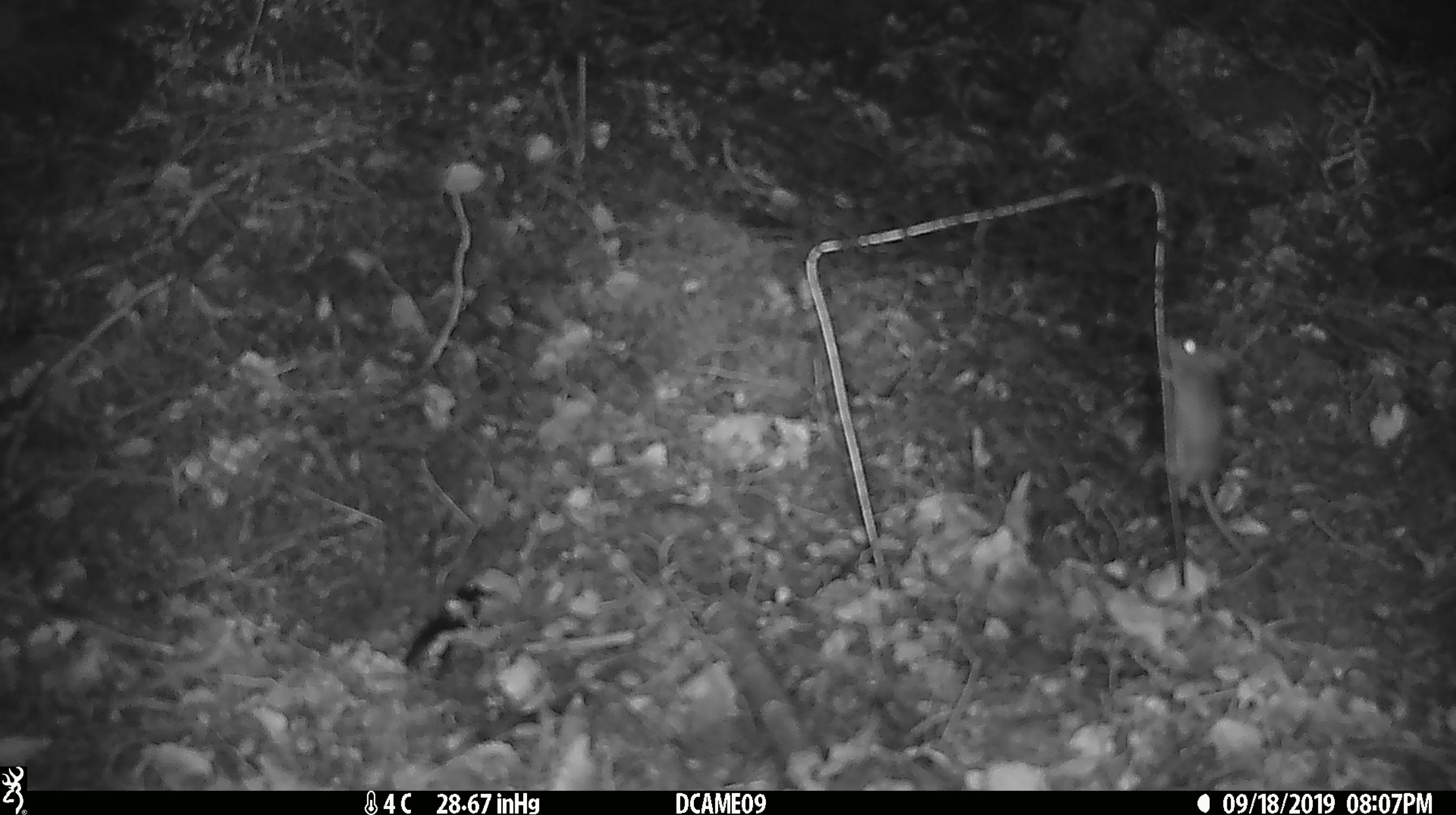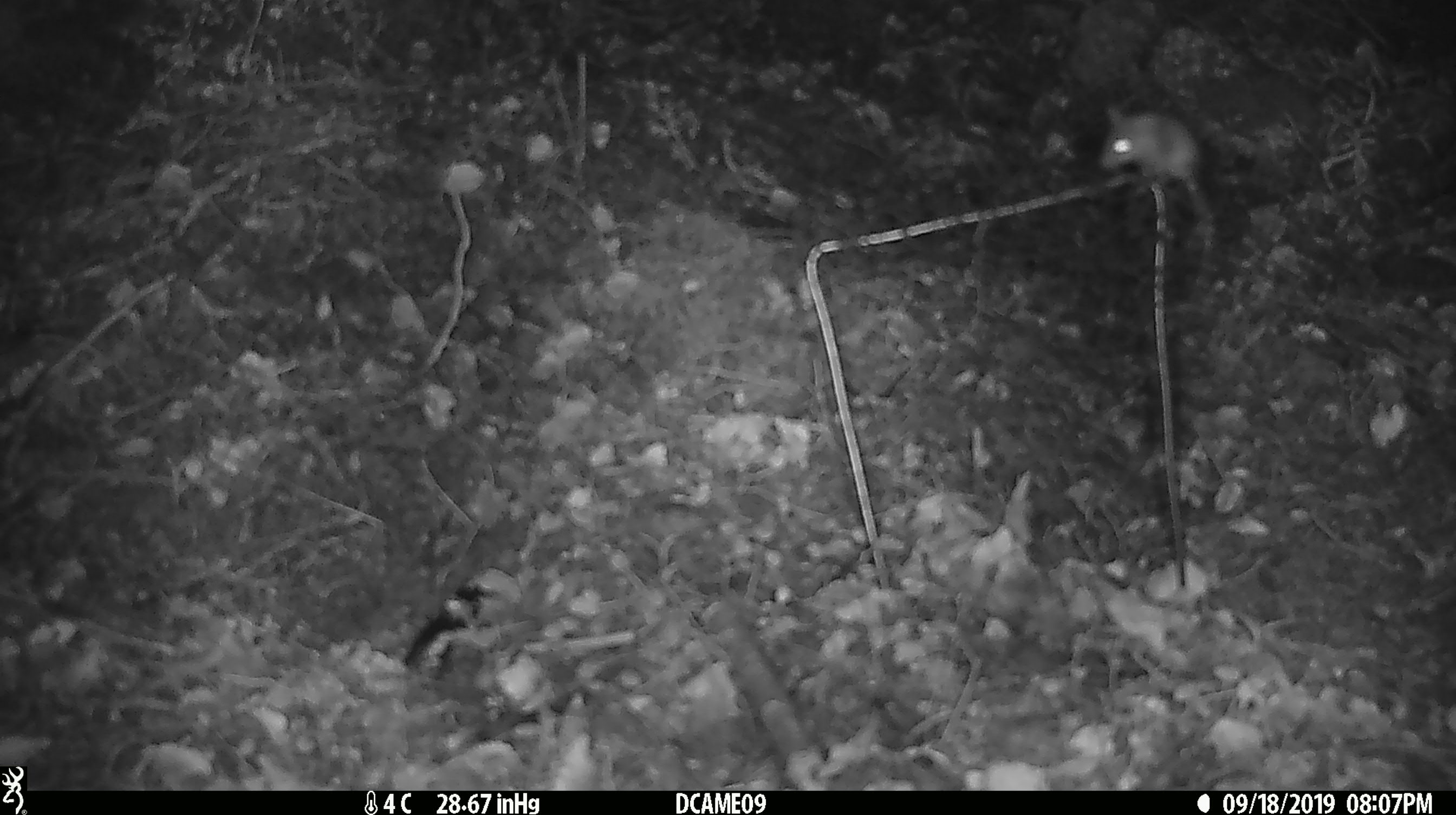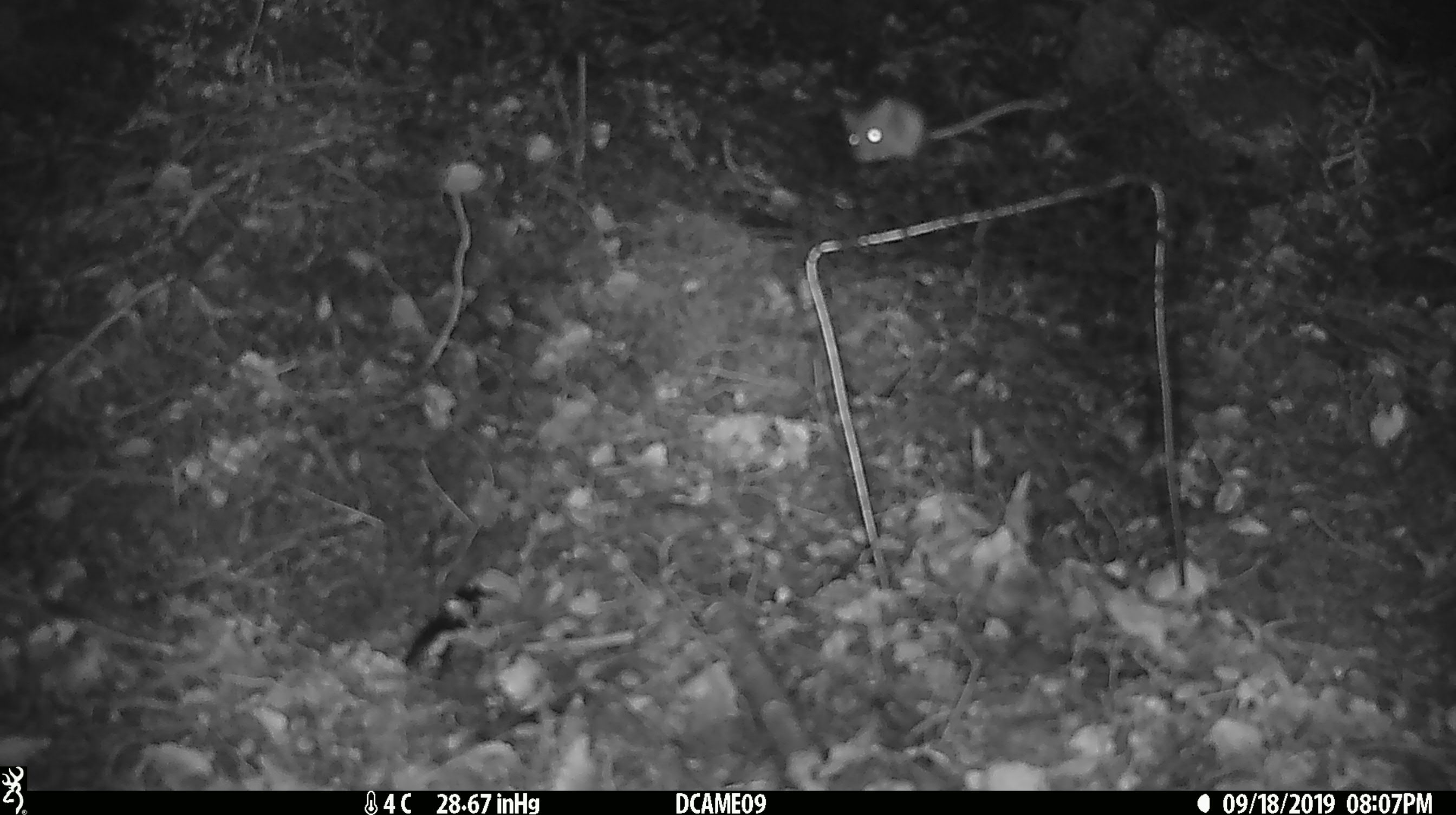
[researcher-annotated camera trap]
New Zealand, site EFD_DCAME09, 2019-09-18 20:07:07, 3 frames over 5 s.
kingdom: Animalia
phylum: Chordata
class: Mammalia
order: Rodentia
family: Muridae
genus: Mus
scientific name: Mus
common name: mouse